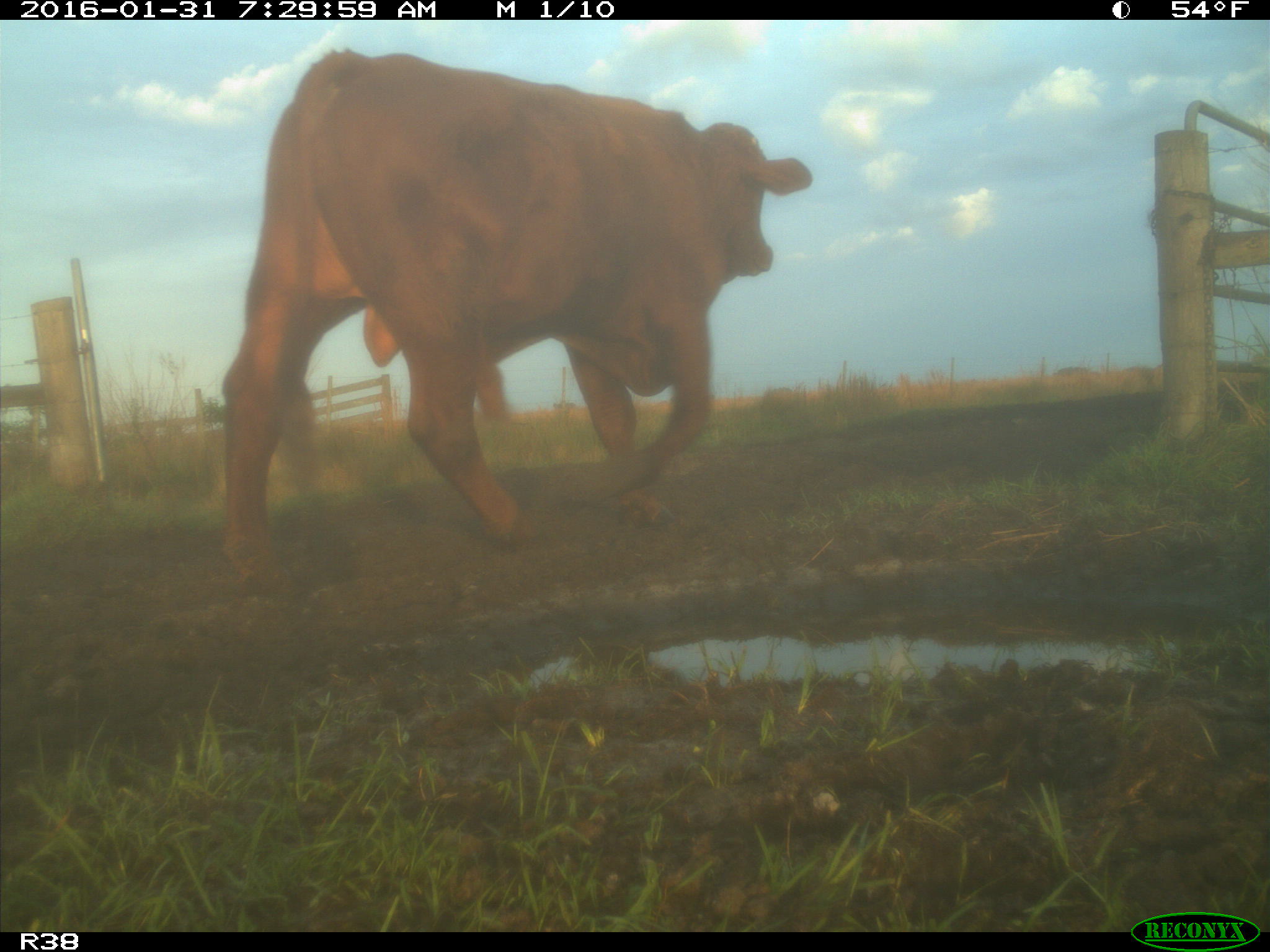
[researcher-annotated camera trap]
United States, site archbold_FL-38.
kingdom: Animalia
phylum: Chordata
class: Mammalia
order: Artiodactyla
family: Bovidae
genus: Bos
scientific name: Bos taurus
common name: domestic cow